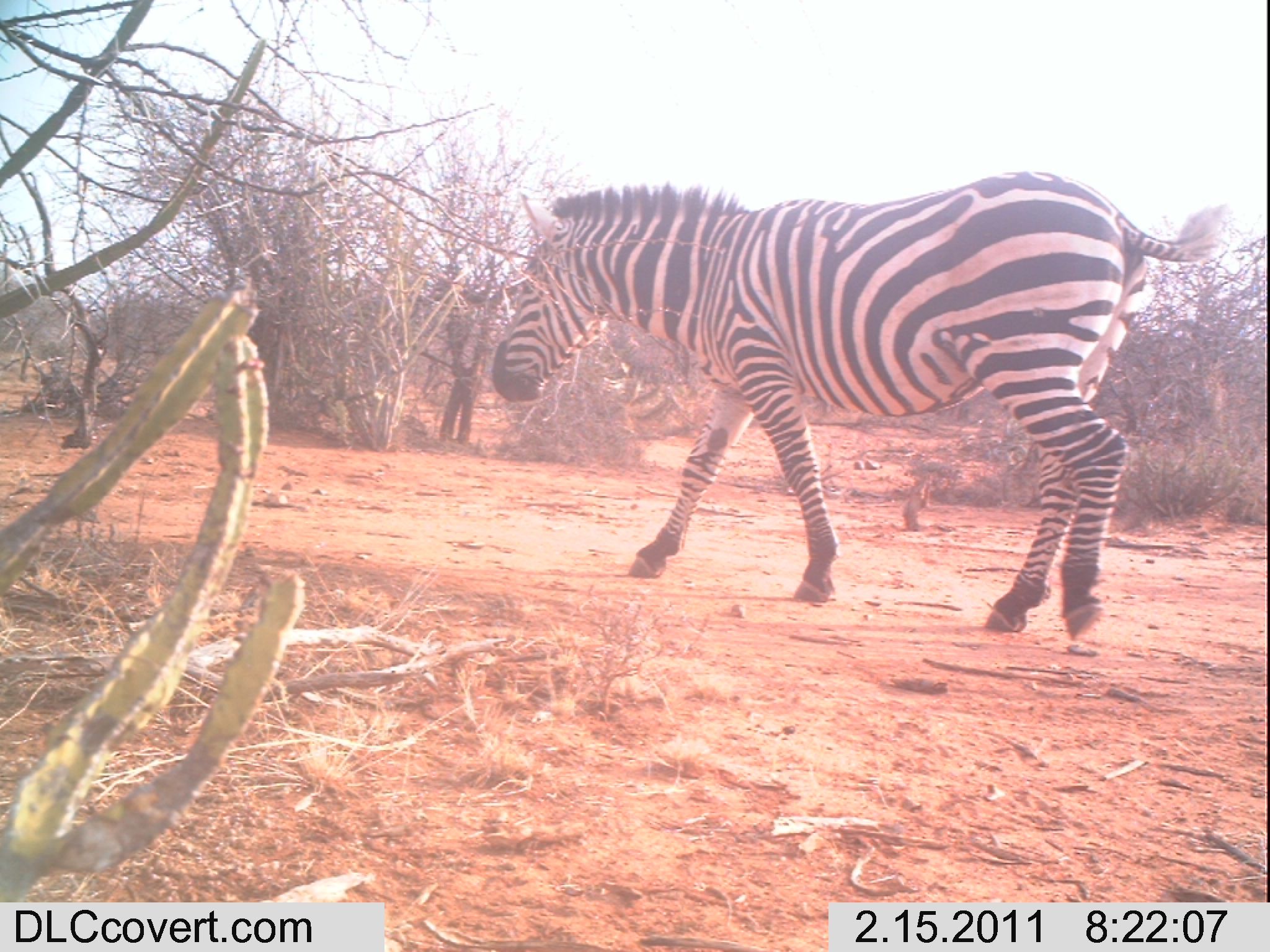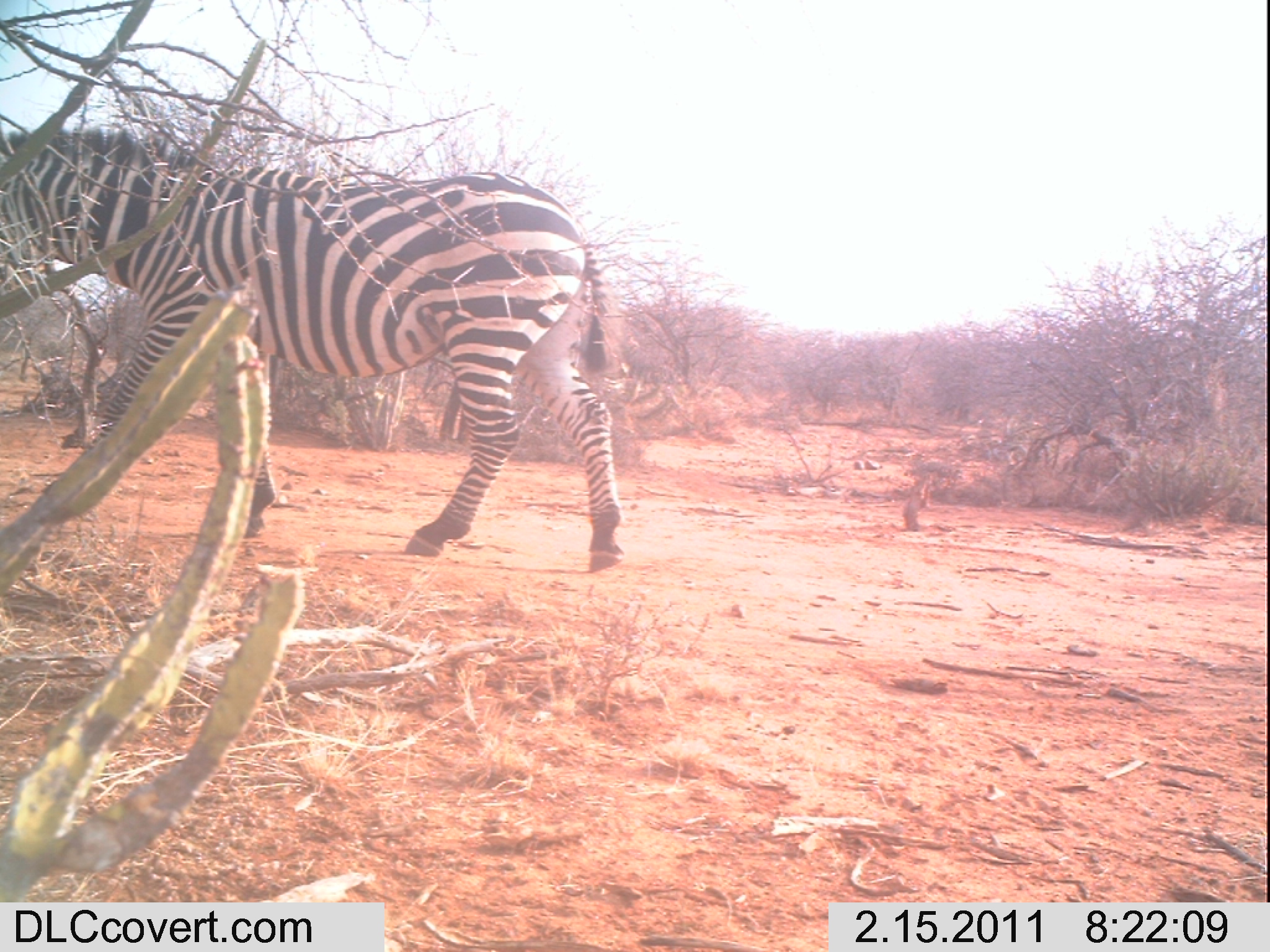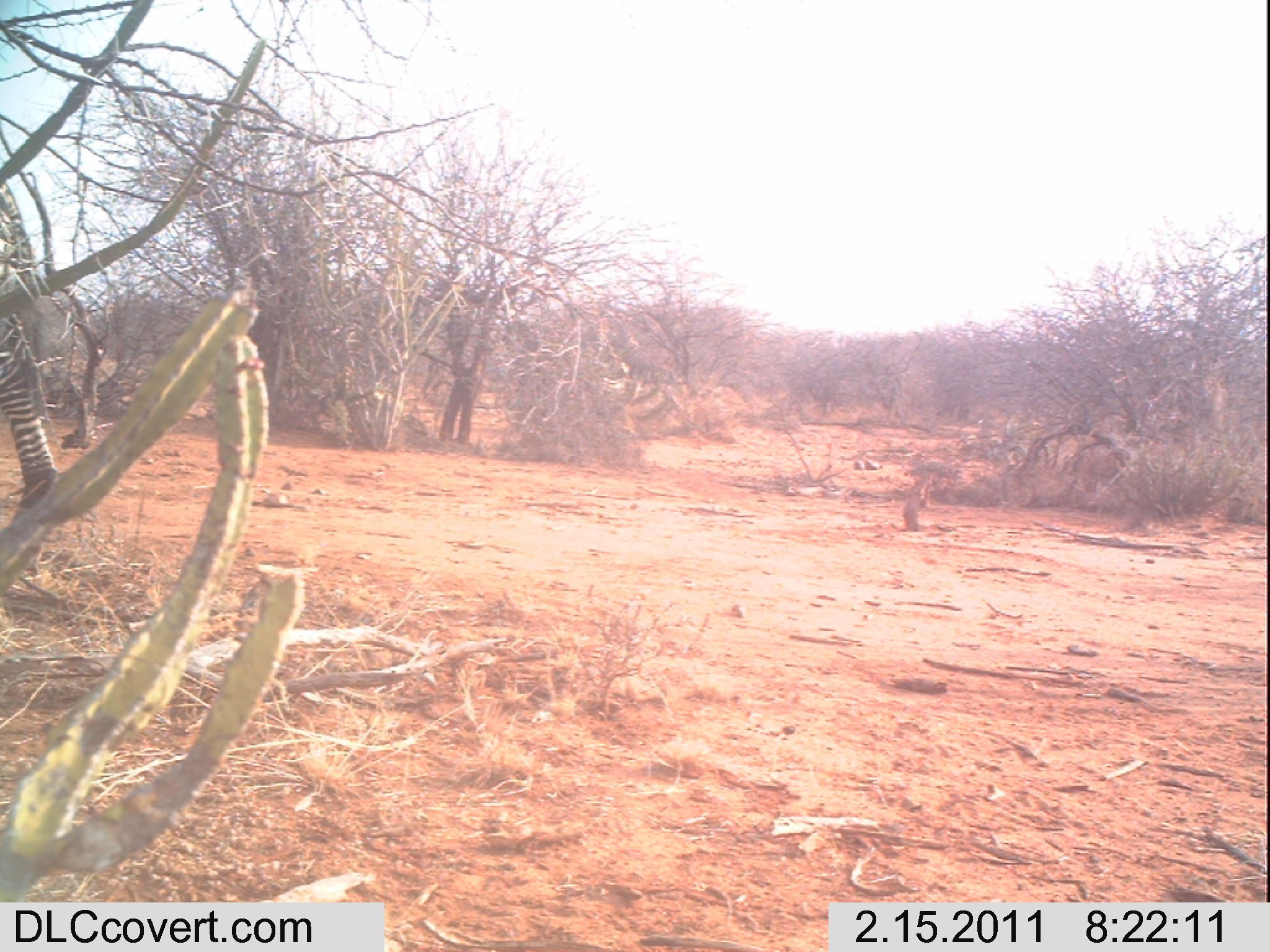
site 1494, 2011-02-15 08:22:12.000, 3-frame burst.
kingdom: Animalia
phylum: Chordata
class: Mammalia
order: Perissodactyla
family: Equidae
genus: Equus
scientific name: Equus quagga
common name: plains zebra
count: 1